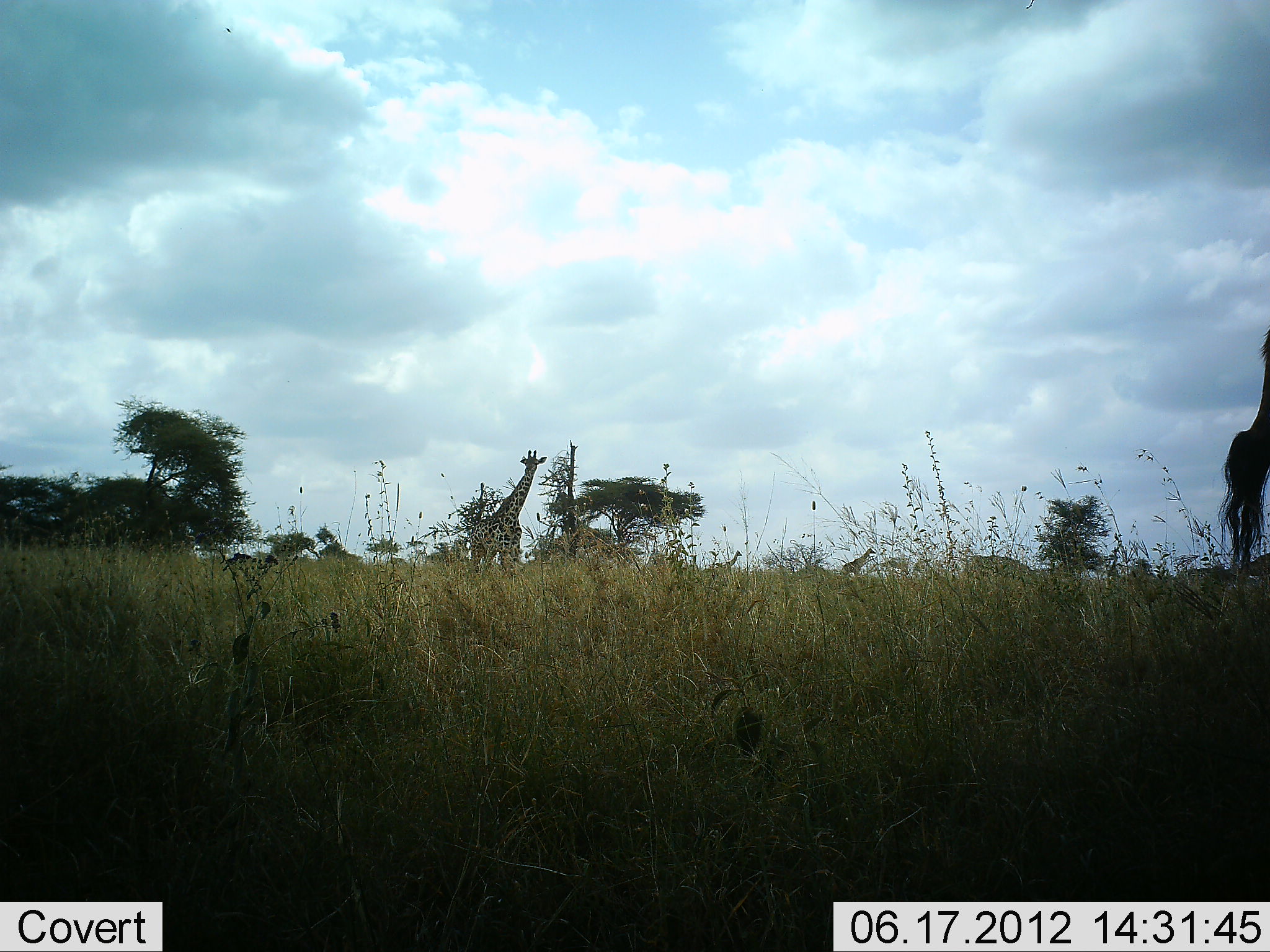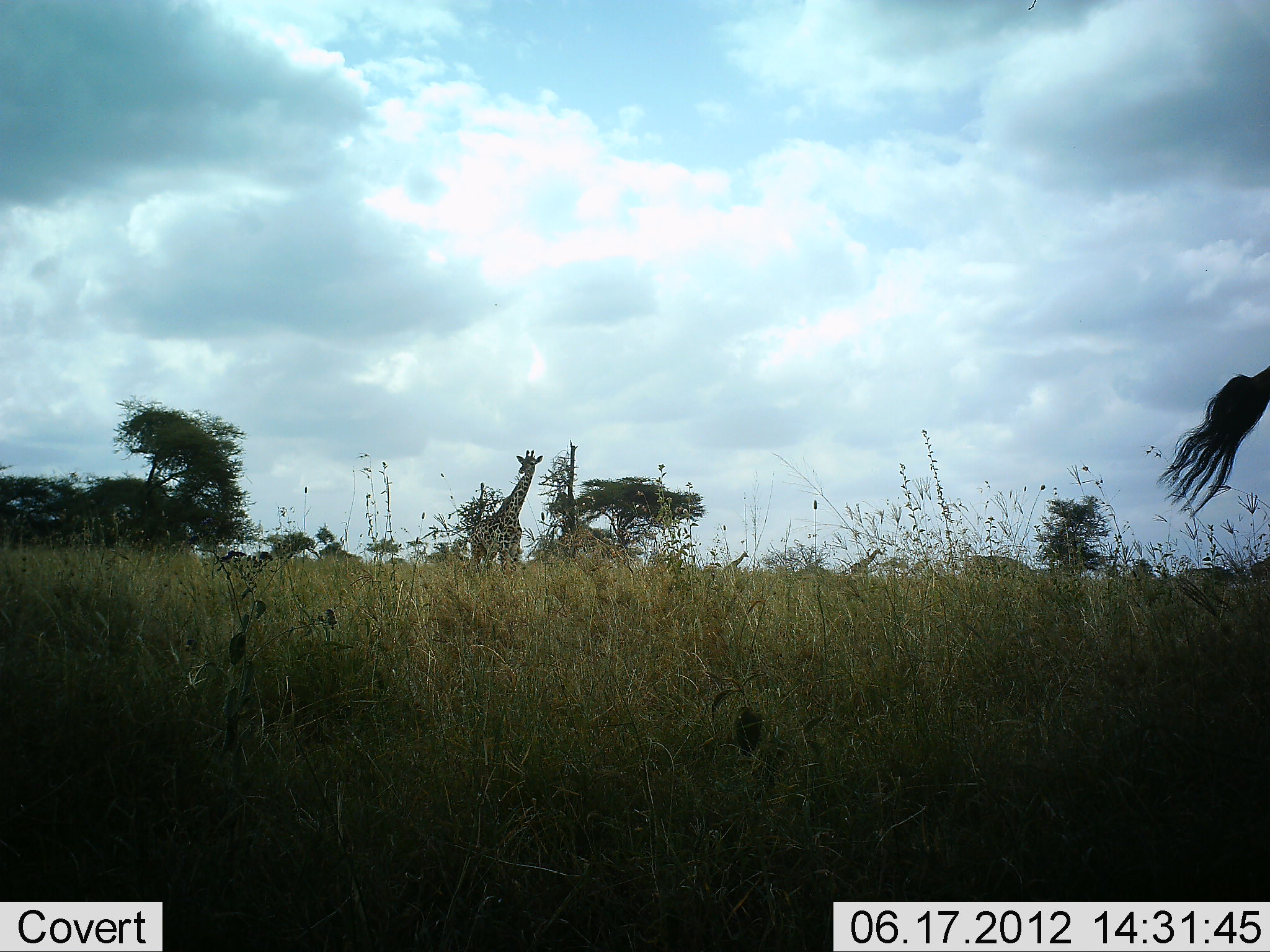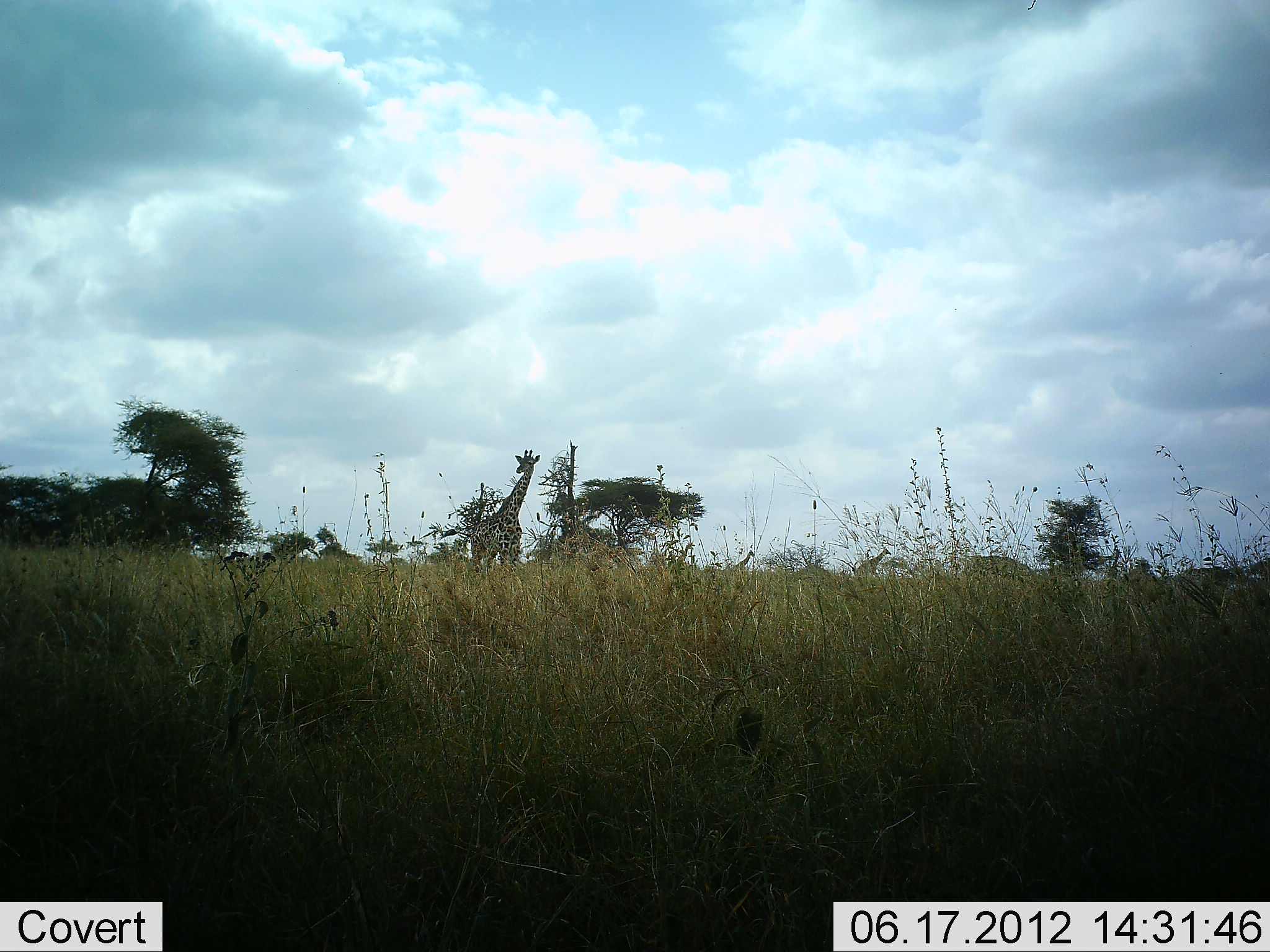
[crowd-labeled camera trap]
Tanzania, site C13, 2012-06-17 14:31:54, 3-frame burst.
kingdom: Animalia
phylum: Chordata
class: Mammalia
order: Artiodactyla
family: Giraffidae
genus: Giraffa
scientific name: Giraffa camelopardalis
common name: giraffe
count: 4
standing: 90%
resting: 0%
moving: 80%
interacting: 0%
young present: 0%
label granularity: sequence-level